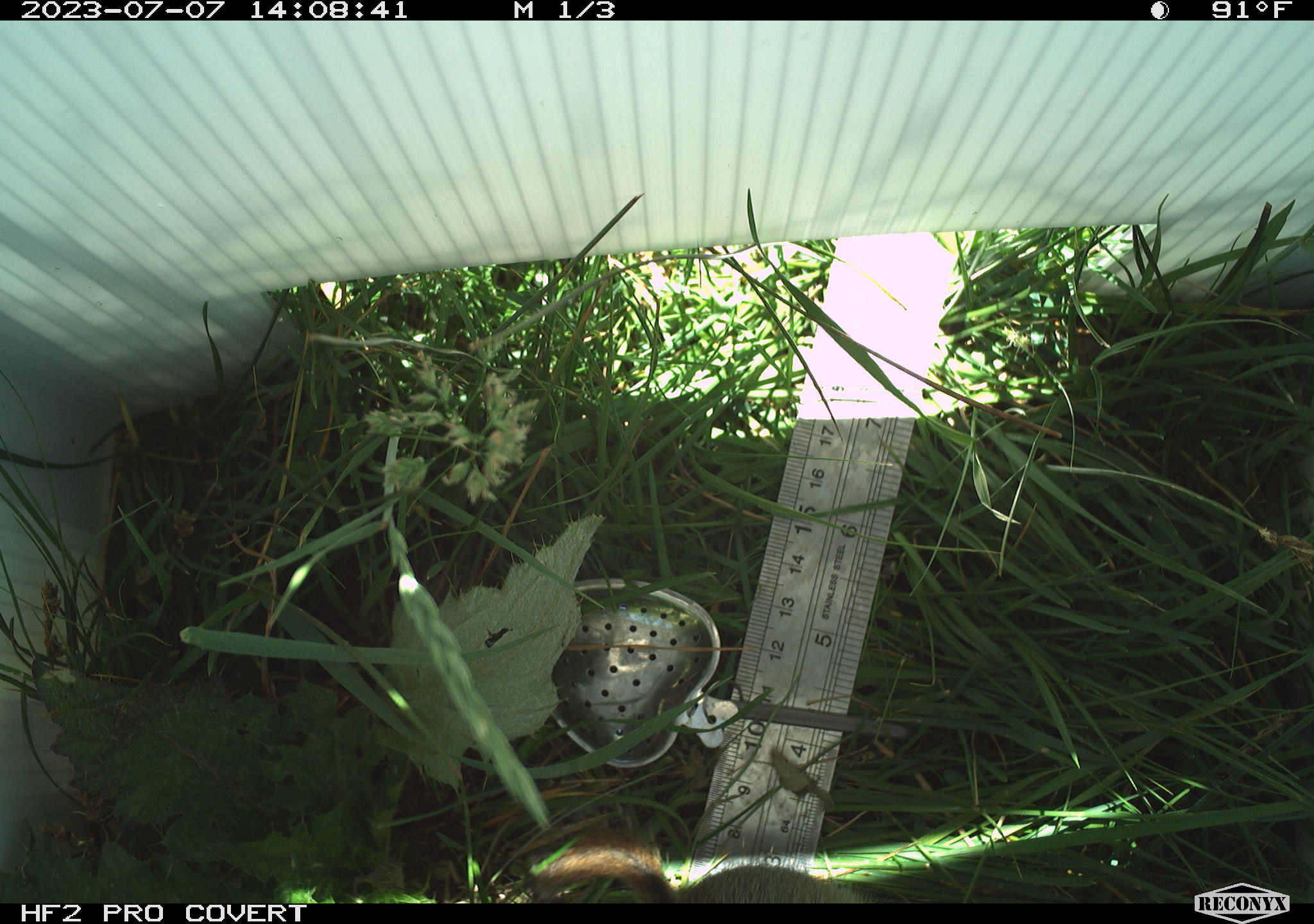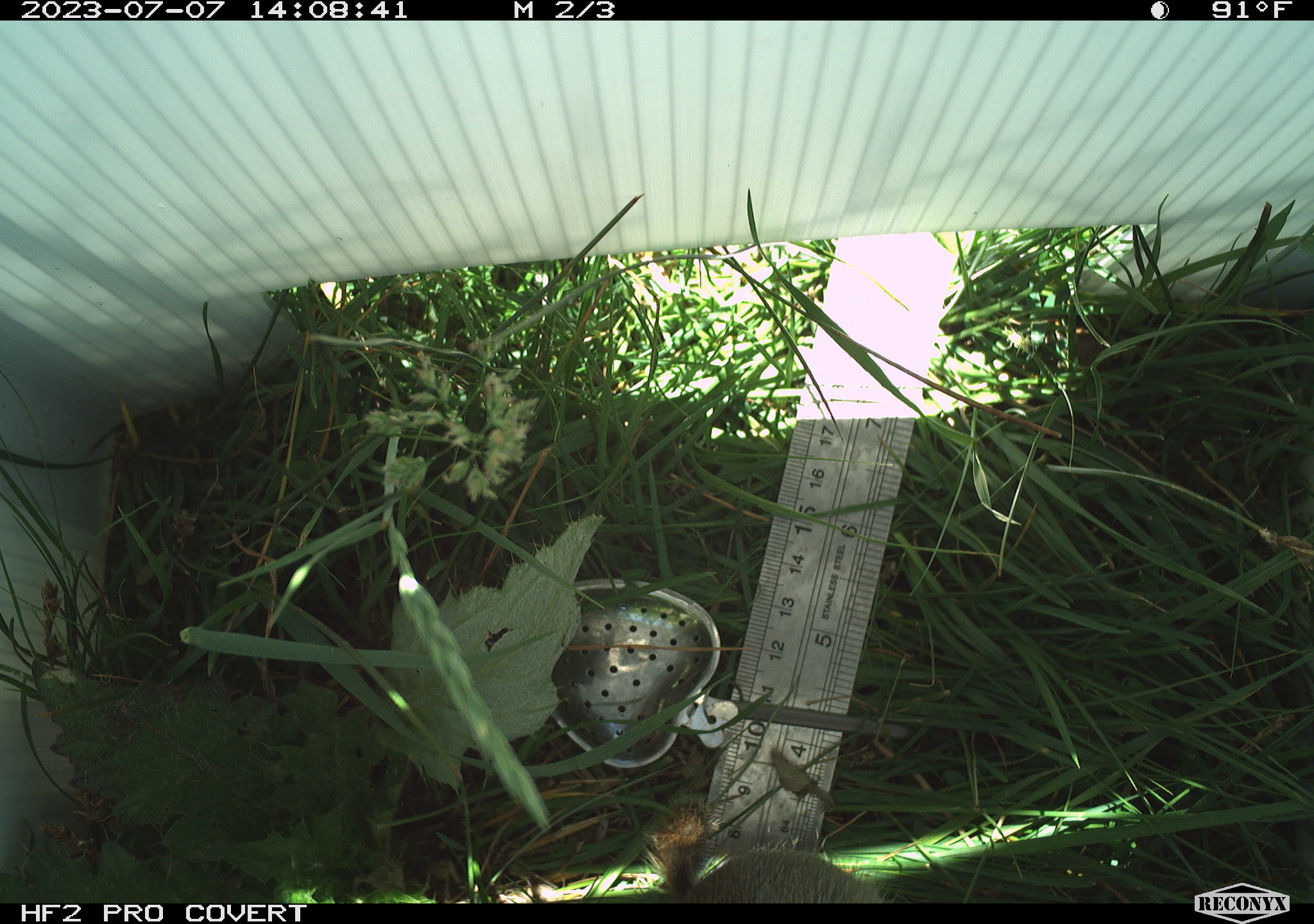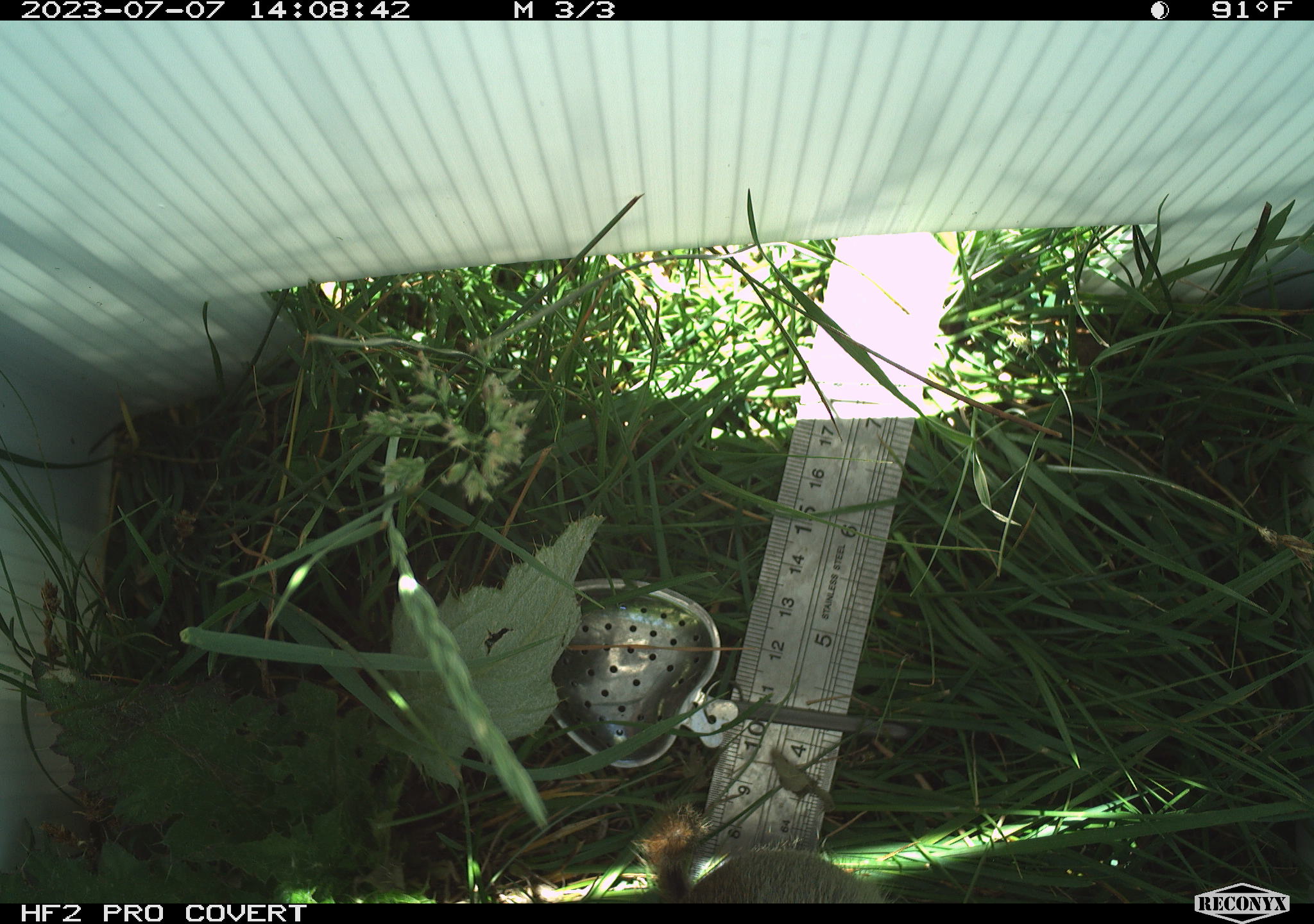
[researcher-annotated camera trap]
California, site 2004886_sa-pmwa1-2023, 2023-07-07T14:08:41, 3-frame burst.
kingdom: Animalia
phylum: Chordata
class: Mammalia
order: Rodentia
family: Sciuridae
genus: Urocitellus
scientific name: Urocitellus beldingi beldingi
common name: belding's ground squirrel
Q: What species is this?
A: Belding's ground squirrel (Urocitellus beldingi beldingi).